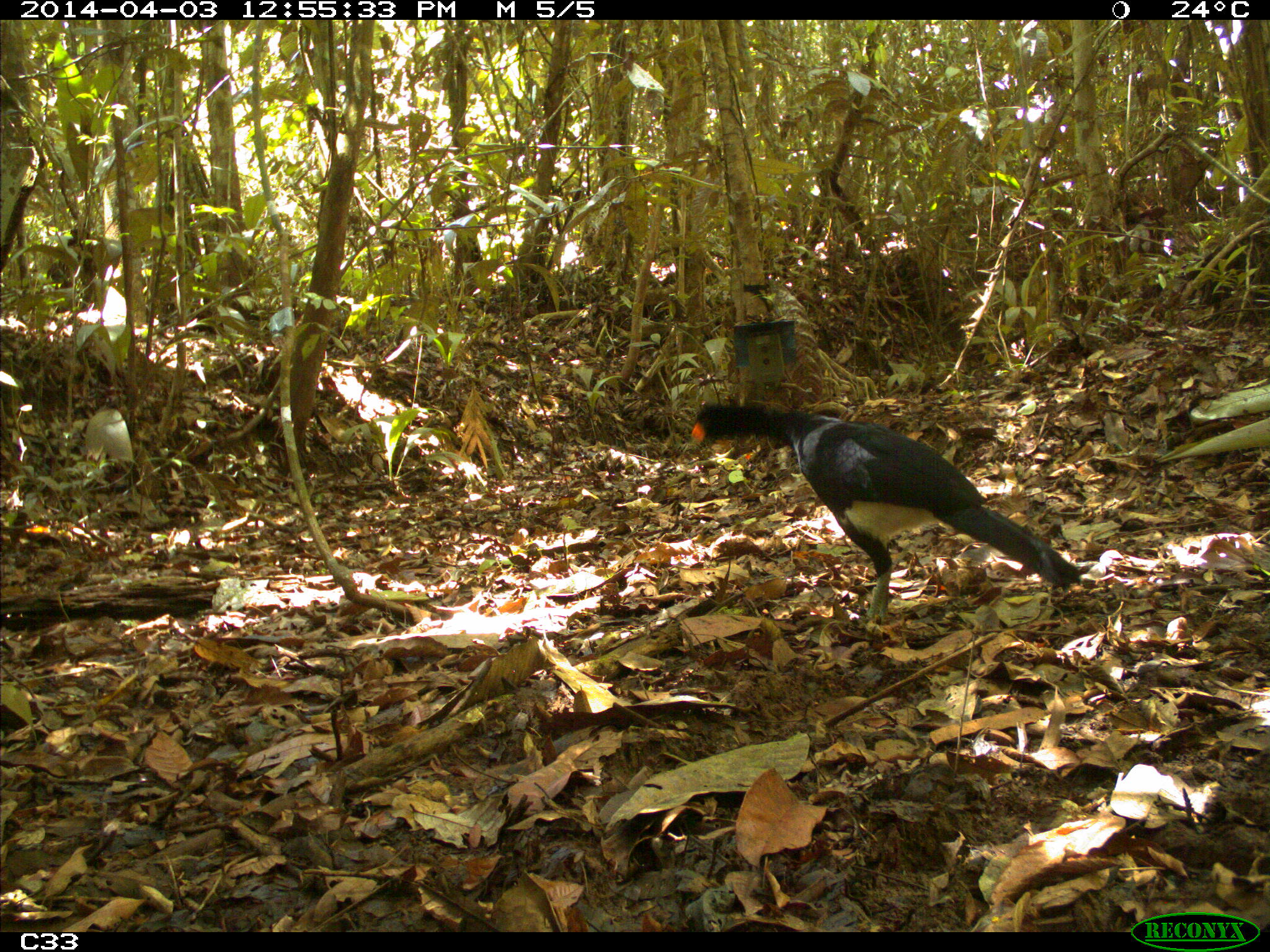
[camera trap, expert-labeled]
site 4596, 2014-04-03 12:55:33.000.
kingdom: Animalia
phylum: Chordata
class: Aves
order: Galliformes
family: Cracidae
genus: Crax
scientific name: Crax alector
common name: black curassow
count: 1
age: adult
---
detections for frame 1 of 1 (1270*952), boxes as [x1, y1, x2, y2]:
crax alector: [689, 400, 1081, 625]